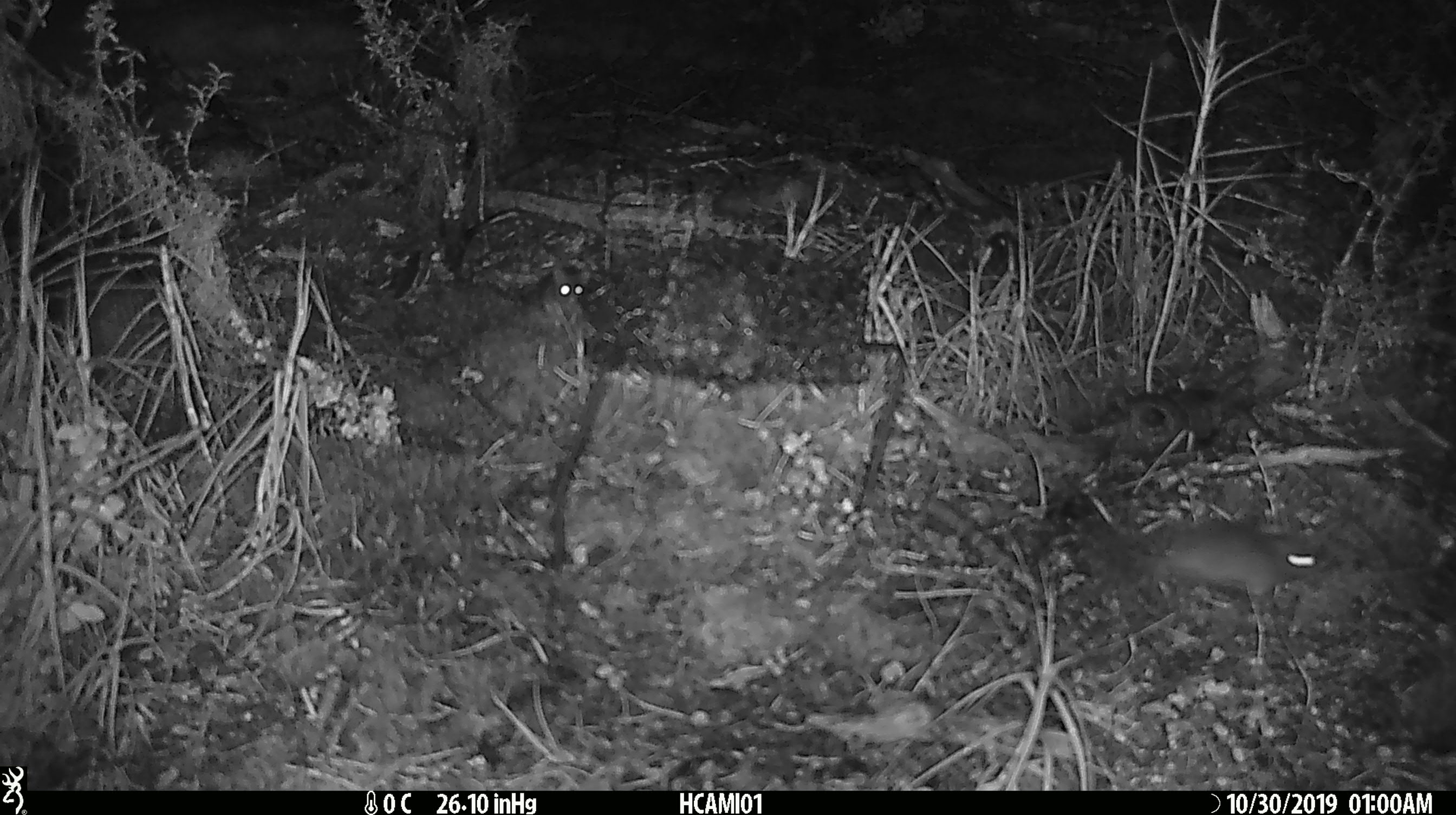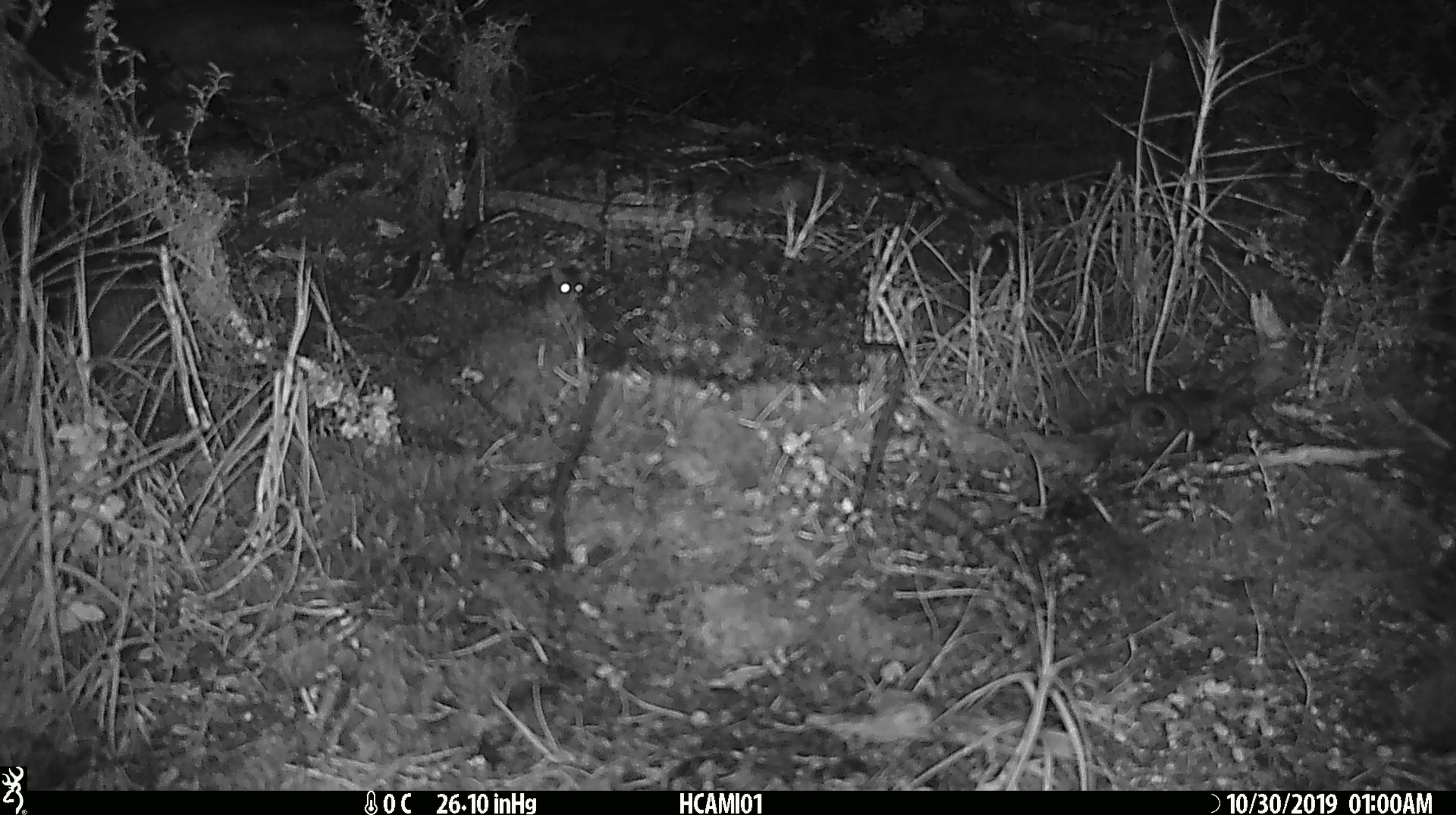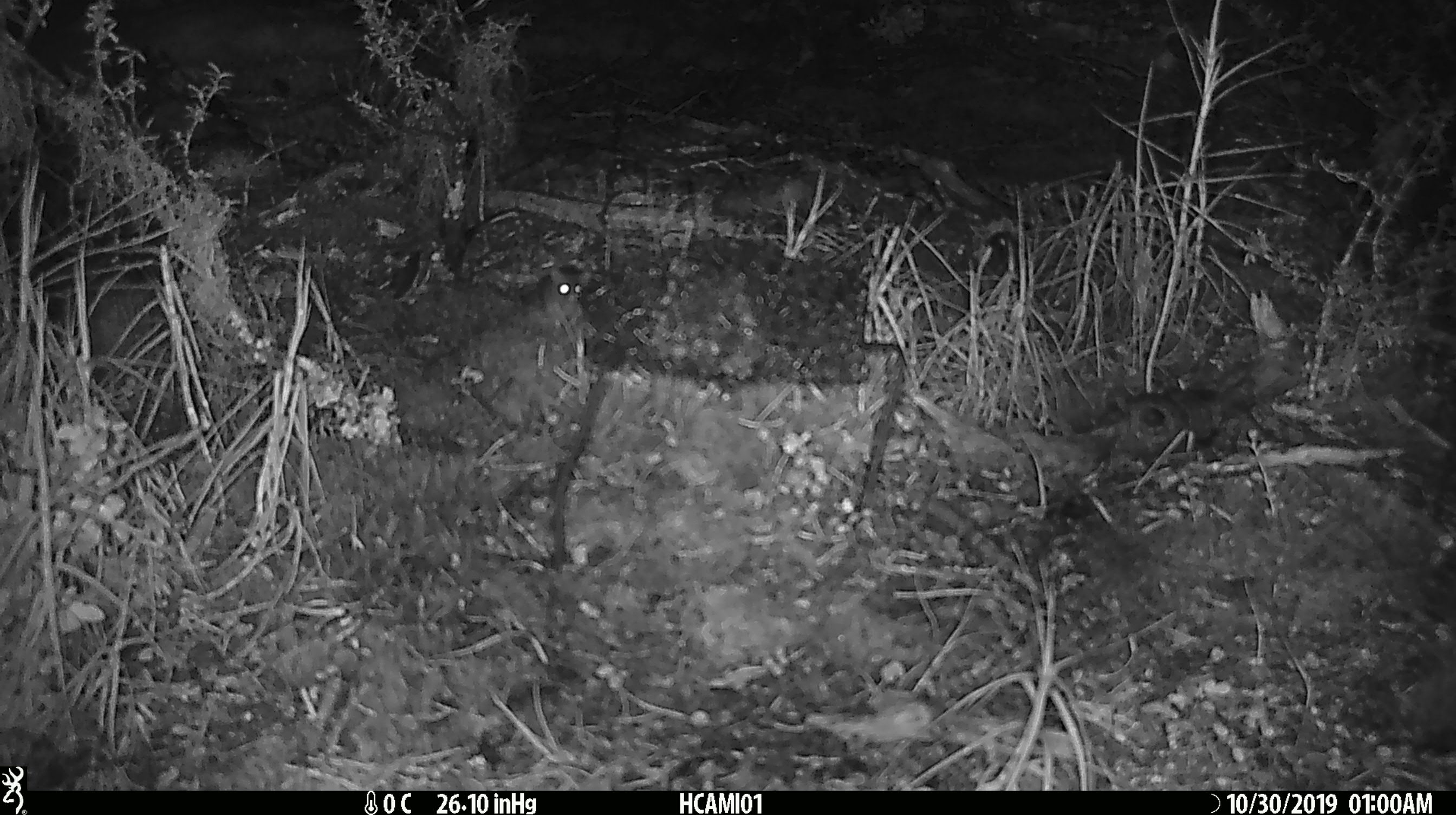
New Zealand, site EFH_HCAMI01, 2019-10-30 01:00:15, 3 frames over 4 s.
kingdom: Animalia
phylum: Chordata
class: Mammalia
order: Rodentia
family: Muridae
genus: Mus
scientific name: Mus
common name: mouse